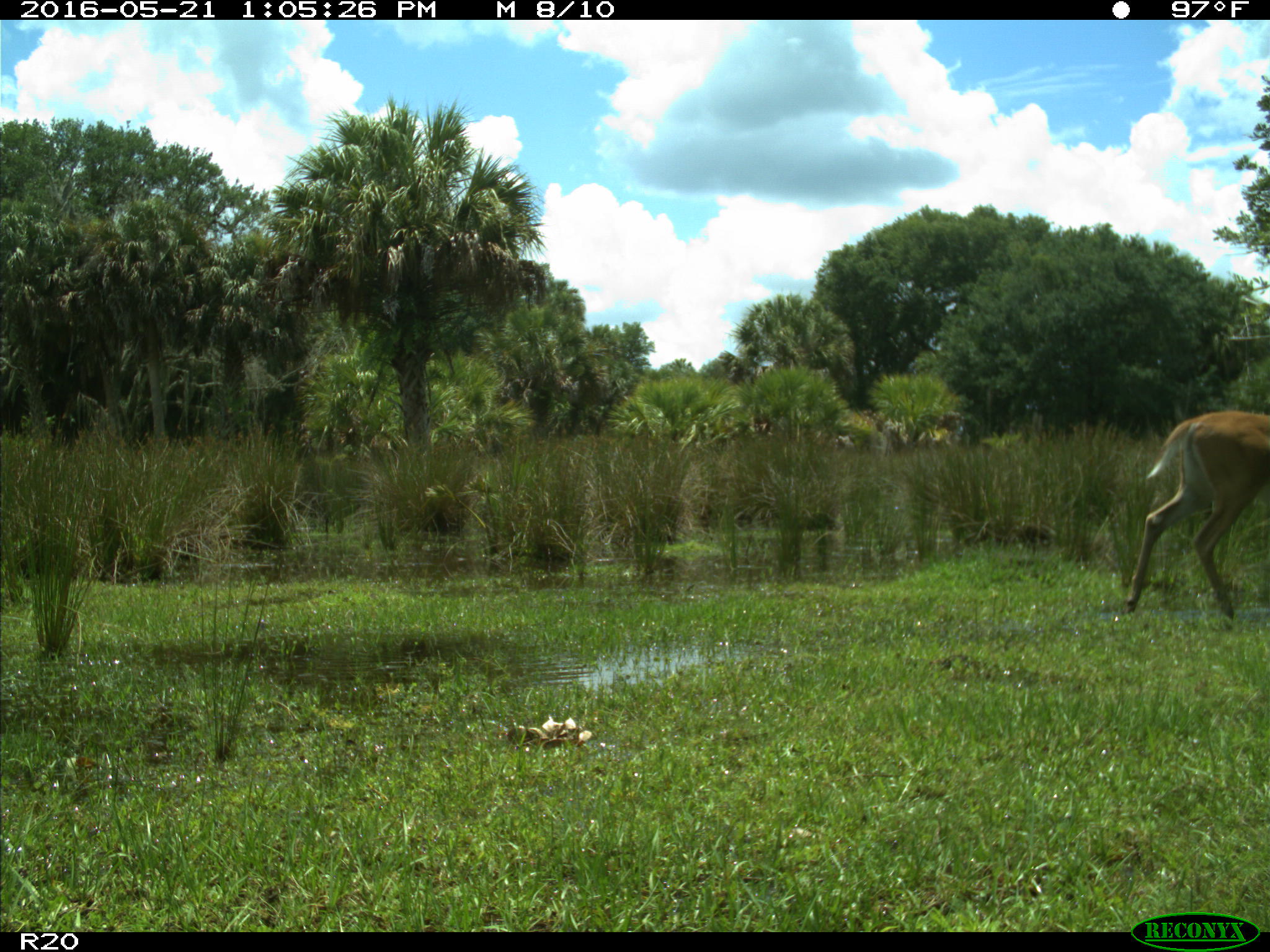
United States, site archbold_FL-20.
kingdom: Animalia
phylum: Chordata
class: Mammalia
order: Artiodactyla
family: Cervidae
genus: Odocoileus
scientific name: Odocoileus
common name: deer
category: unidentified deer